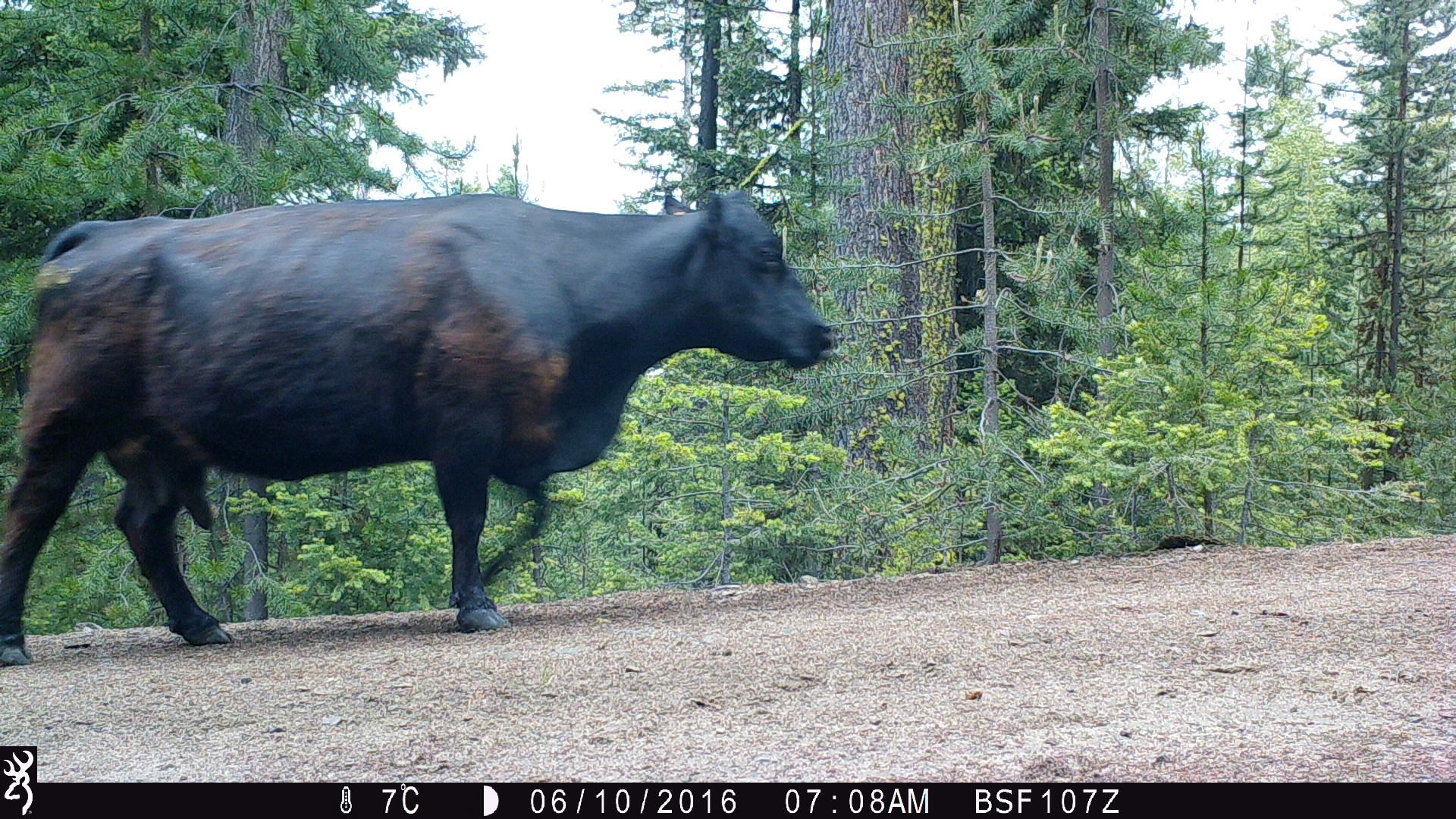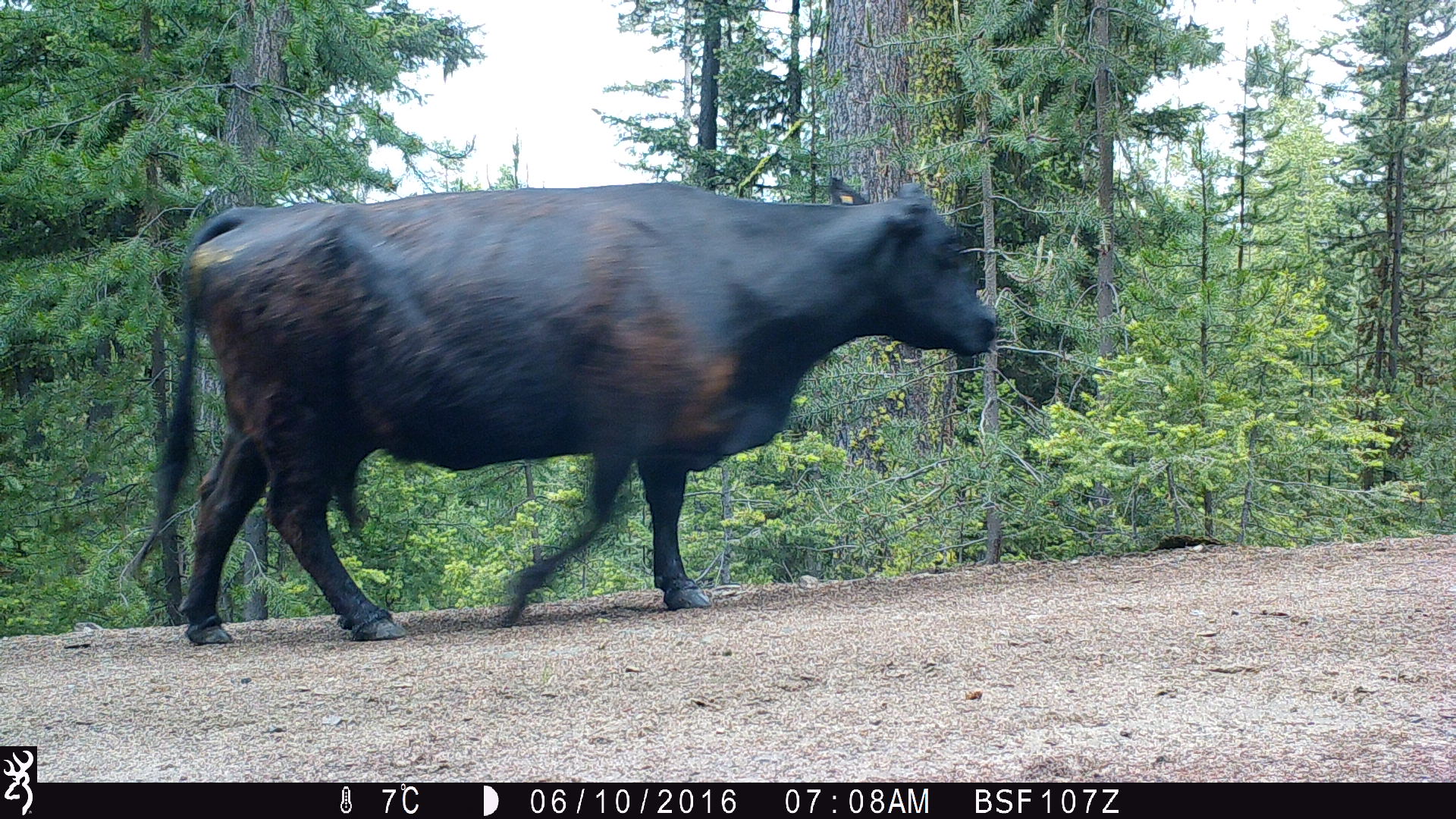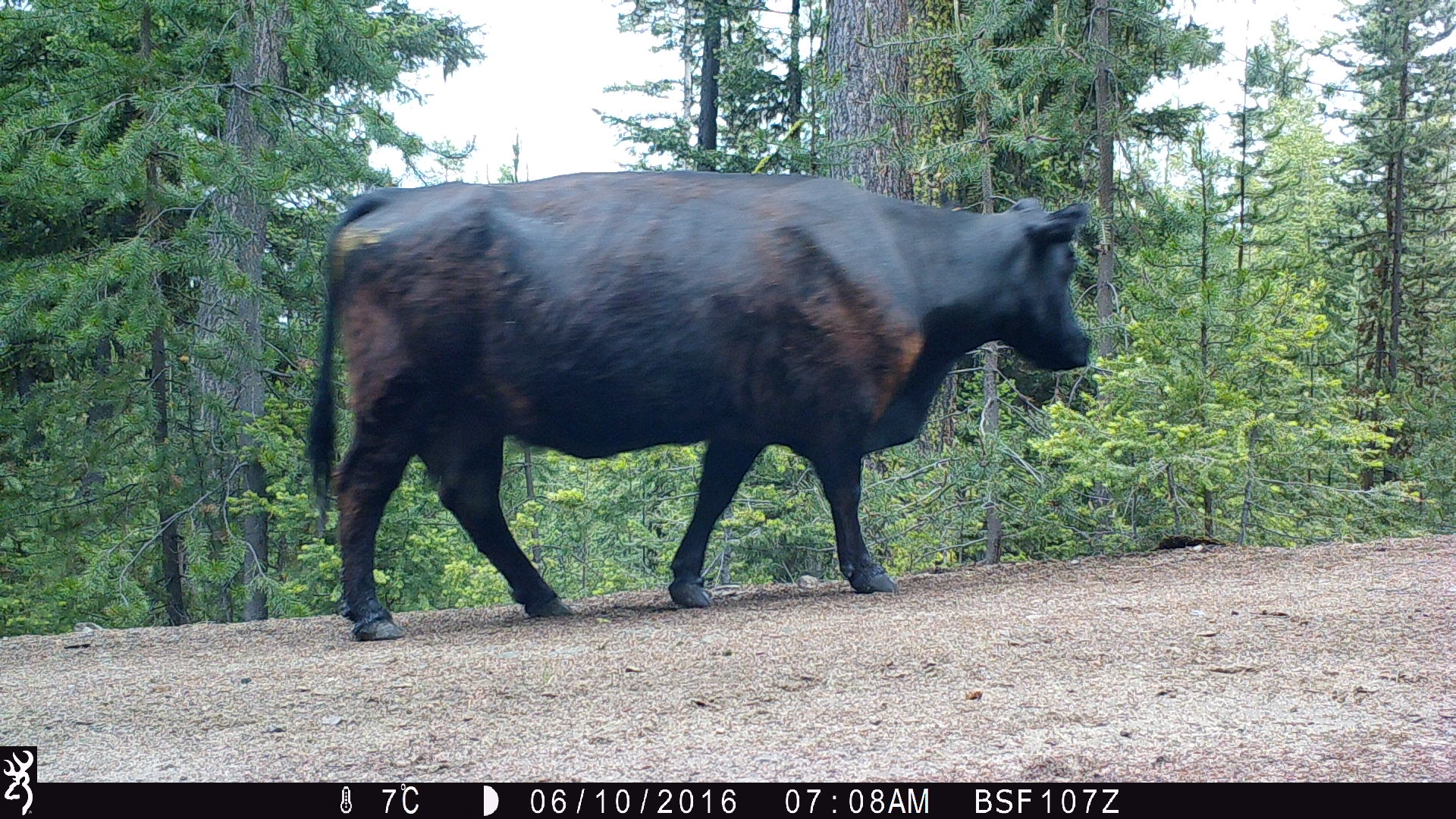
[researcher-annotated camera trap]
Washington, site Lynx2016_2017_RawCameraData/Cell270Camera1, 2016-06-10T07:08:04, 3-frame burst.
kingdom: Animalia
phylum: Chordata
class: Mammalia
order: Artiodactyla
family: Bovidae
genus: Bos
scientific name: Bos taurus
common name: domestic cattle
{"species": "domestic cattle (Bos taurus)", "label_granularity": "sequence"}